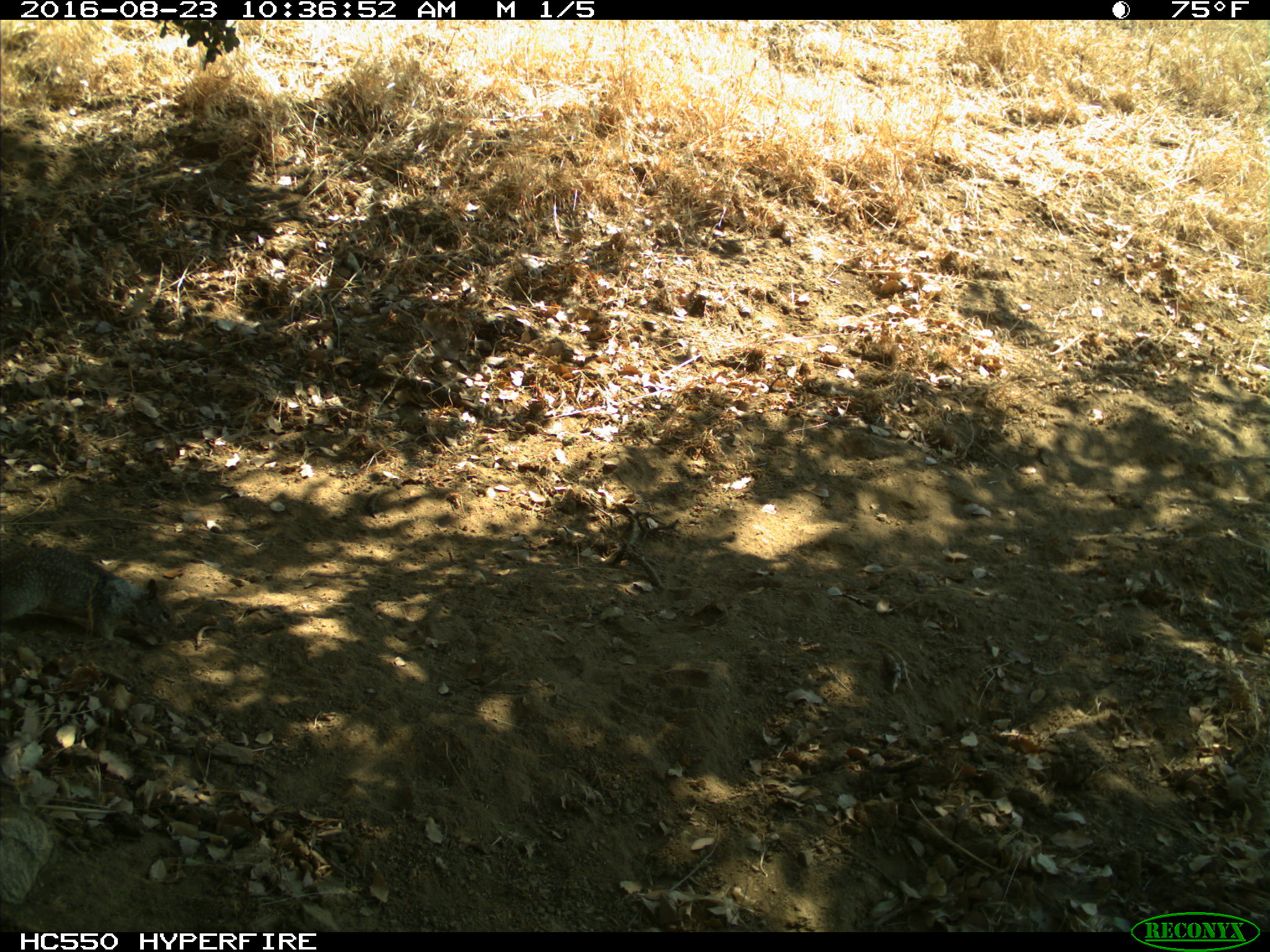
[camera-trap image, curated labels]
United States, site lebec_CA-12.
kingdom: Animalia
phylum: Chordata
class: Mammalia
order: Rodentia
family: Sciuridae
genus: Otospermophilus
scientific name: Otospermophilus beecheyi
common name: california ground squirrel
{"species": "Otospermophilus beecheyi (california ground squirrel)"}